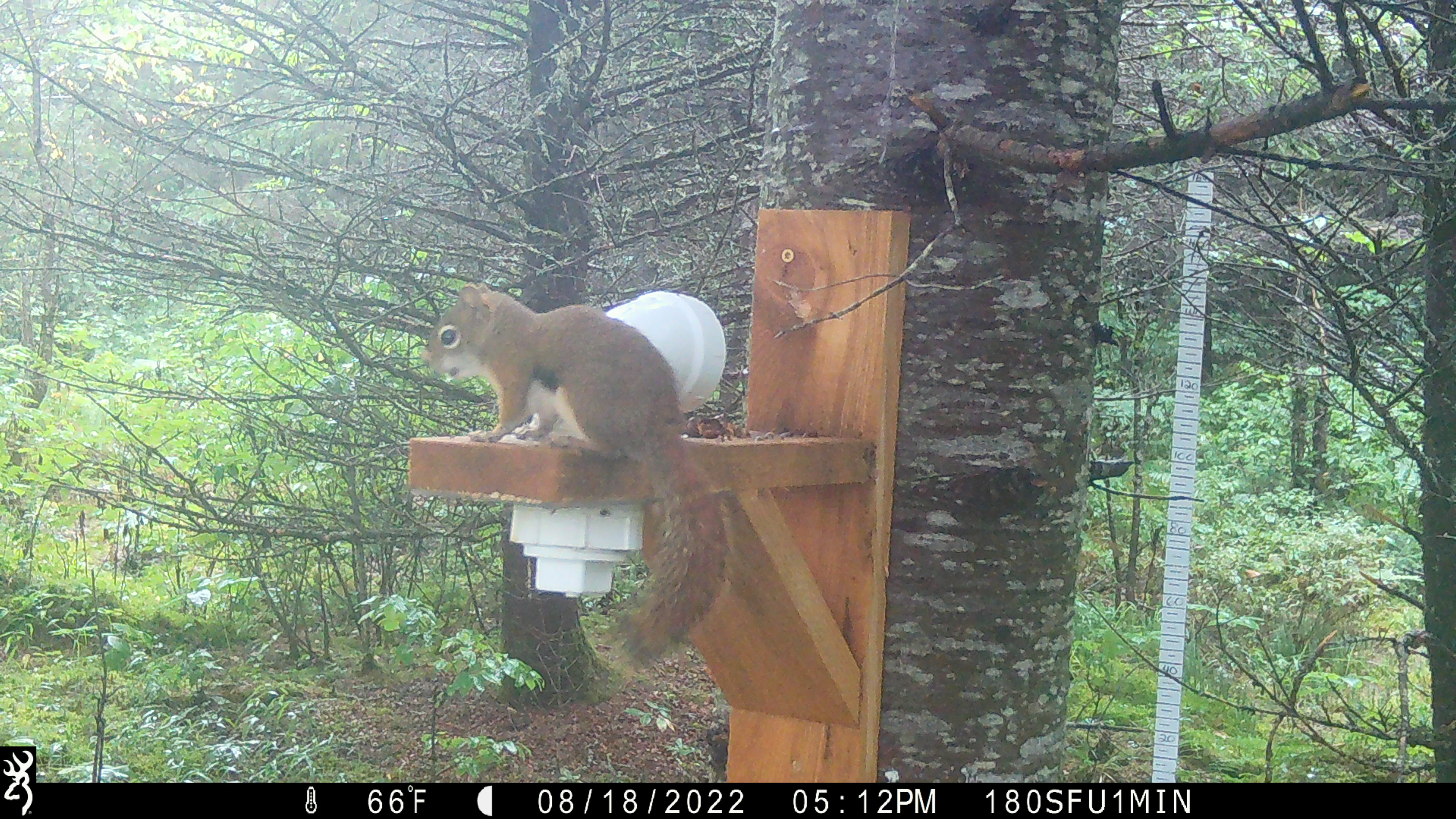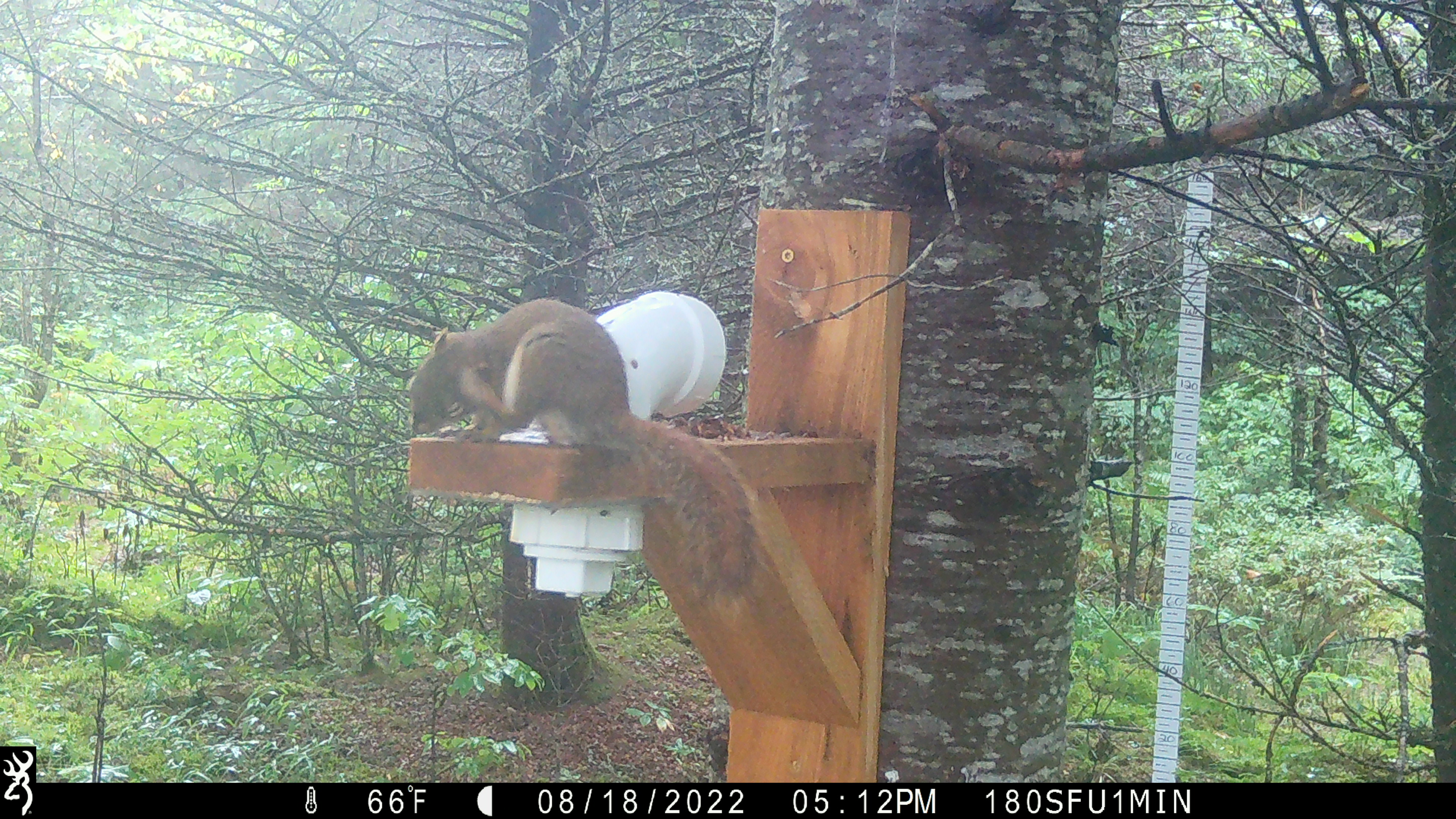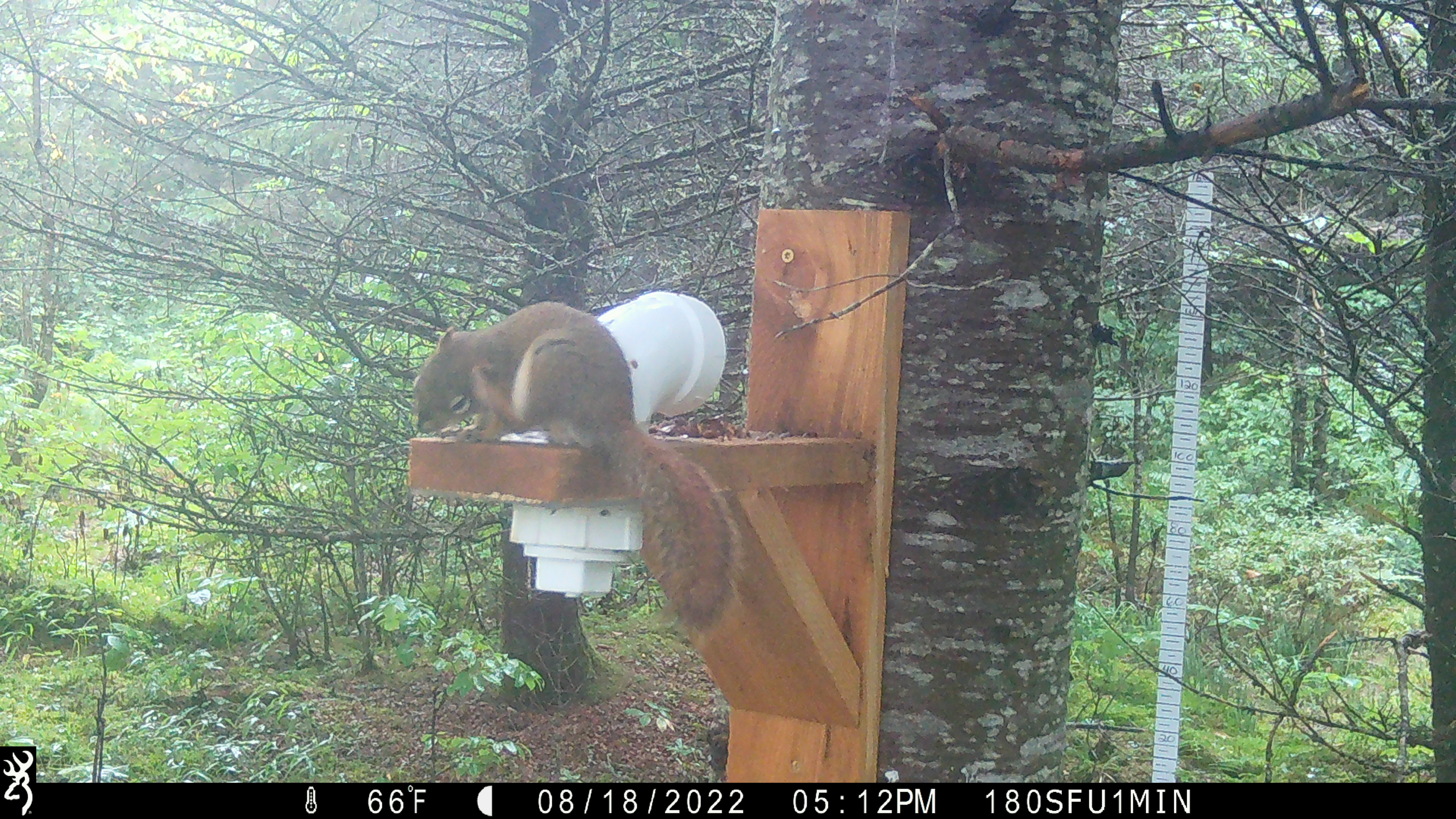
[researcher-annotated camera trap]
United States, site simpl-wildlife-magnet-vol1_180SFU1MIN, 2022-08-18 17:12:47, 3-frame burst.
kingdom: Animalia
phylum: Chordata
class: Mammalia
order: Rodentia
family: Sciuridae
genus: Tamiasciurus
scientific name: Tamiasciurus hudsonicus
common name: red squirrel